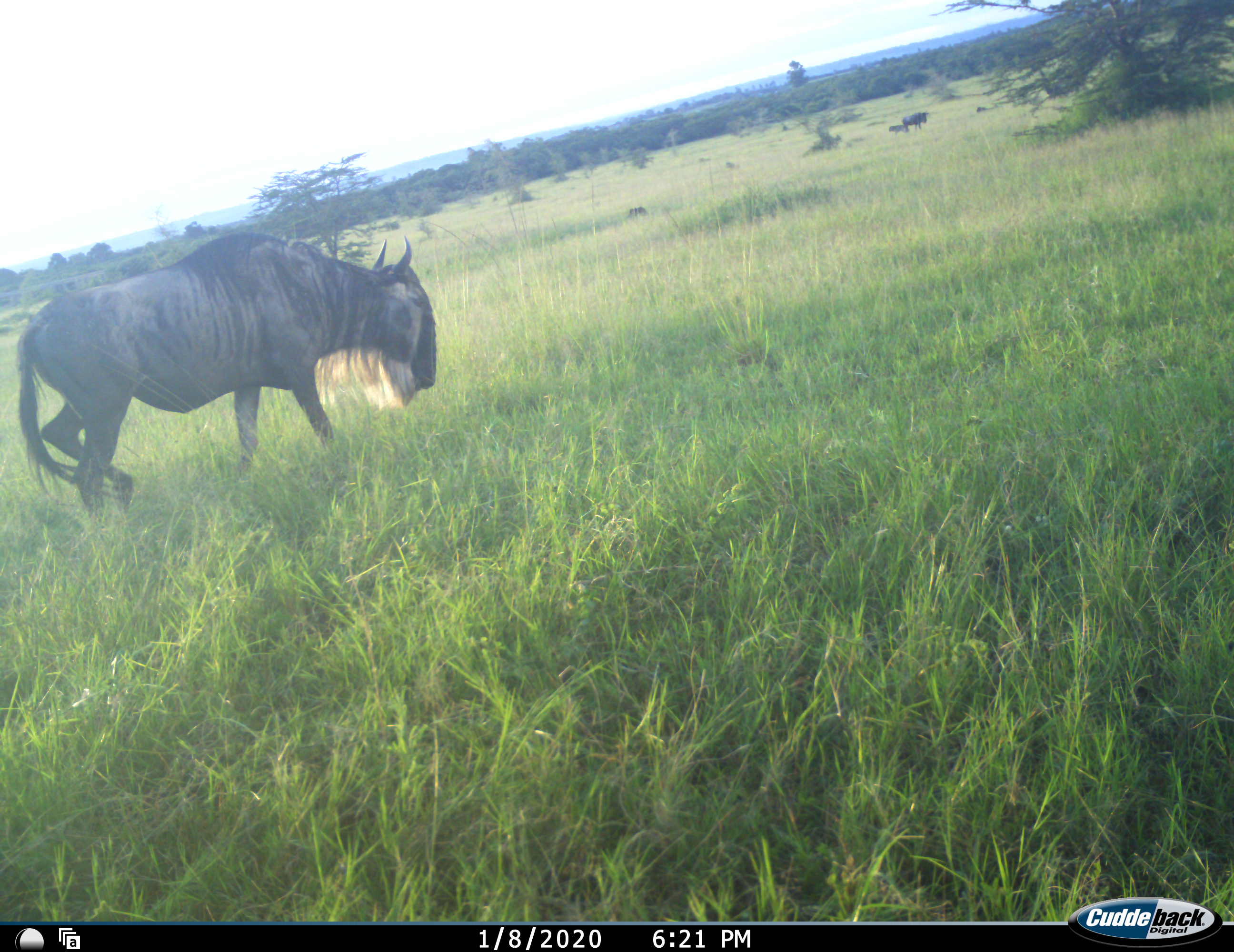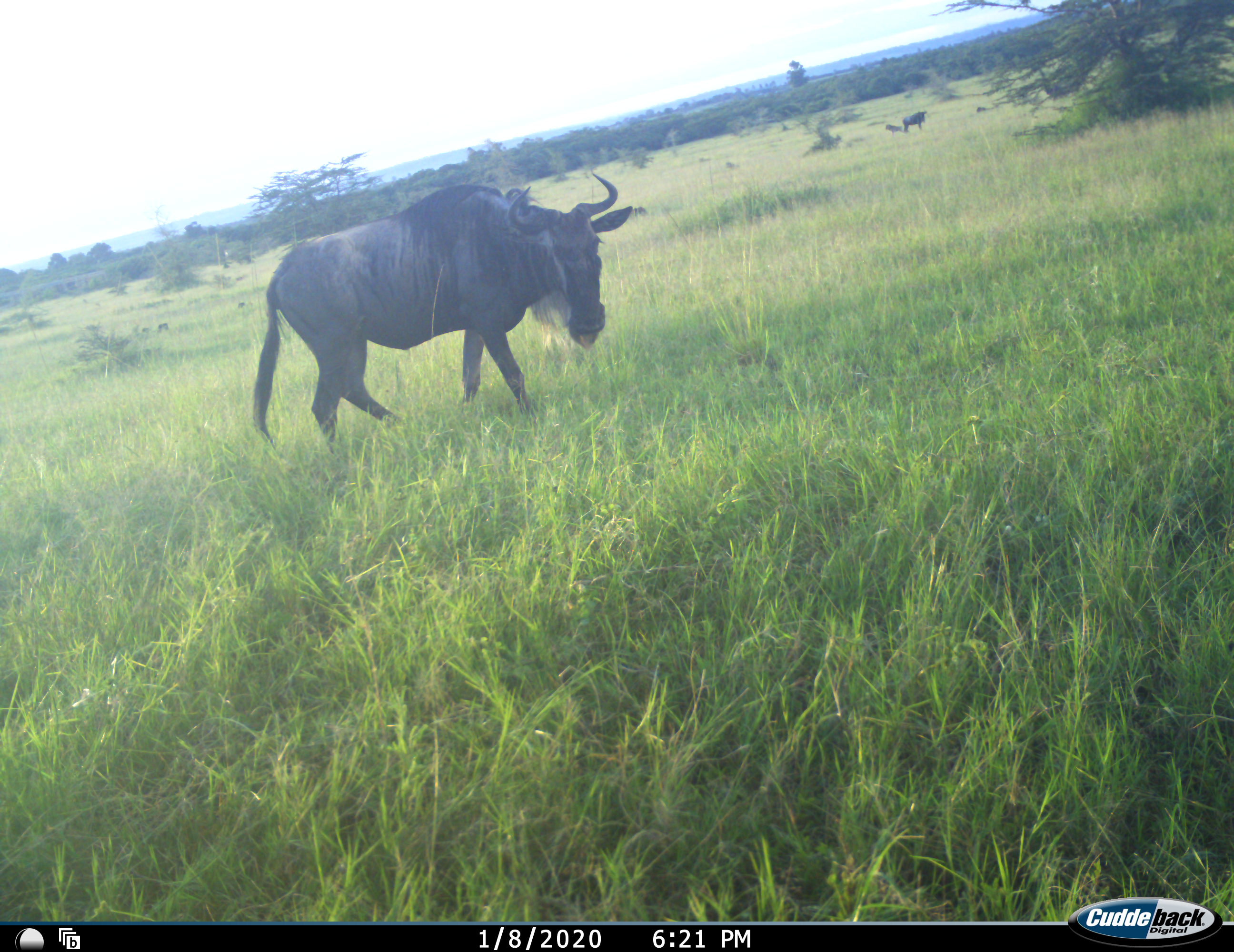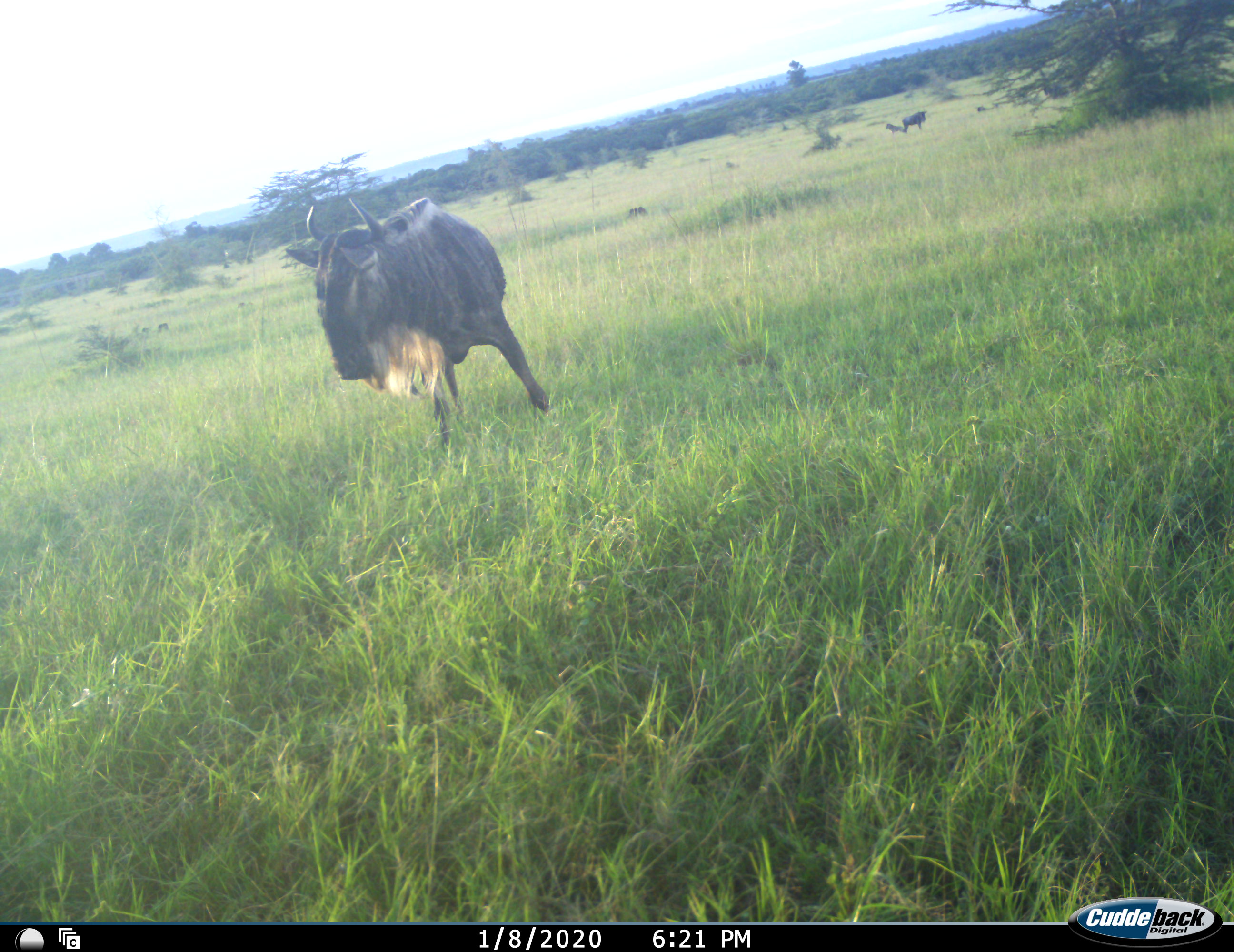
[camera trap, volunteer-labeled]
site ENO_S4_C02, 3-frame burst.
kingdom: Animalia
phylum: Chordata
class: Mammalia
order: Artiodactyla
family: Bovidae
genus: Connochaetes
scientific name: Connochaetes taurinus taurinus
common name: blue wildebeest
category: wildebeestblue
Wildebeestblue (blue wildebeest) (Connochaetes taurinus taurinus), count 1. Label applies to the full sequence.